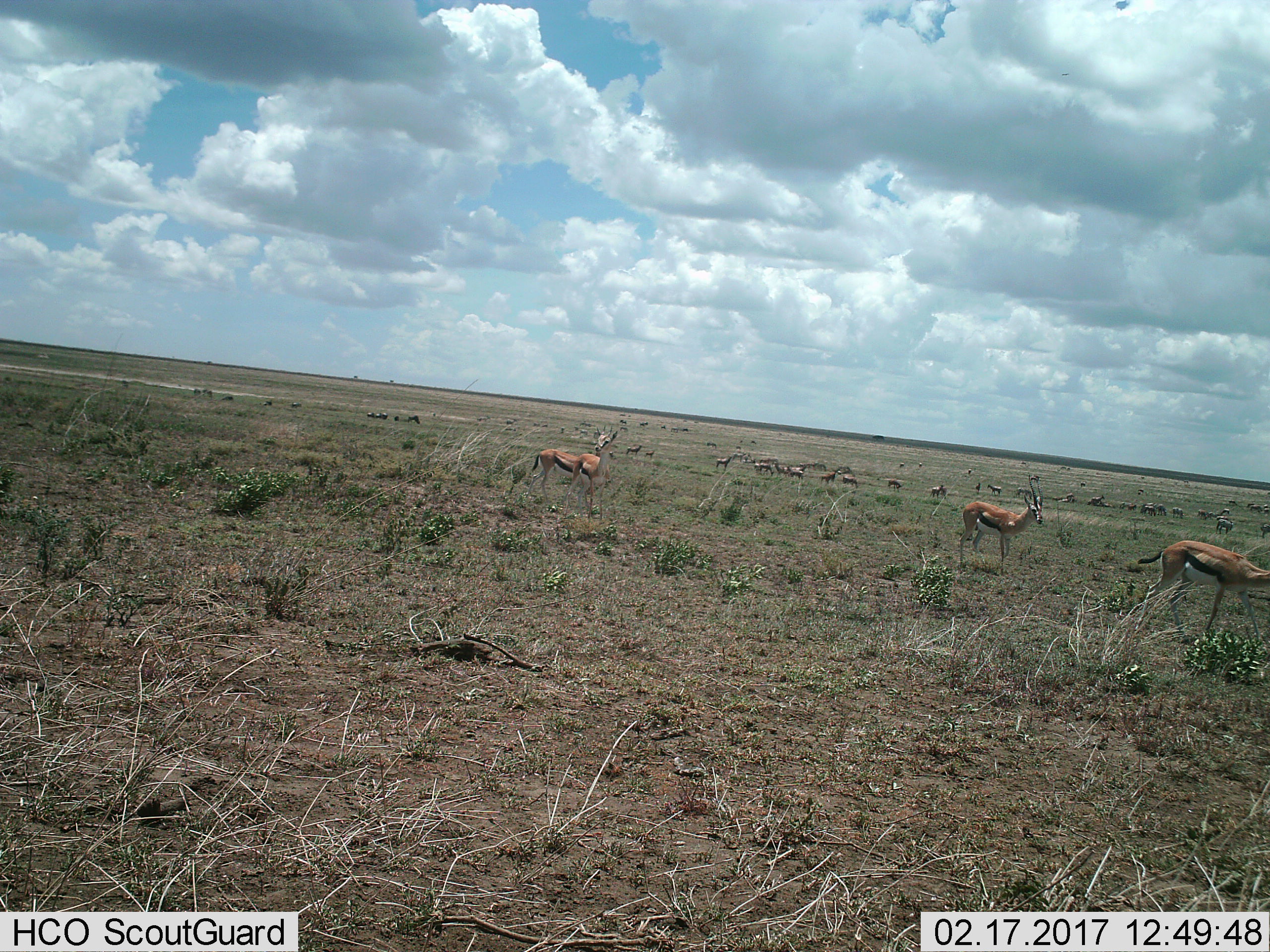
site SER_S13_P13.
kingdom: Animalia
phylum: Chordata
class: Mammalia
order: Artiodactyla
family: Bovidae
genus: Eudorcas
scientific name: Eudorcas thomsonii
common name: thomson's gazelle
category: gazellethomsons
Gazellethomsons (thomson's gazelle) (Eudorcas thomsonii), count 11-50. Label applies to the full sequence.